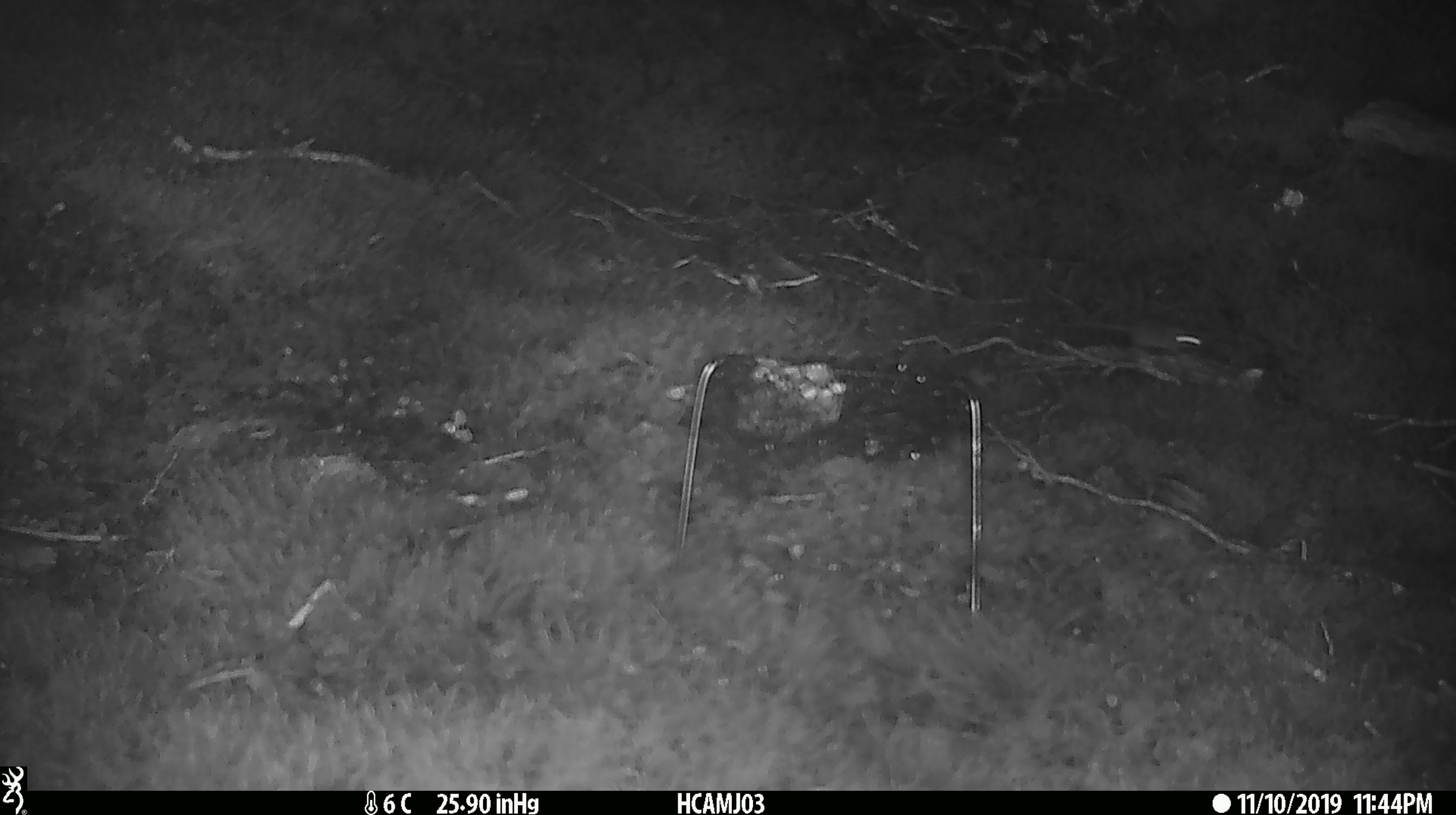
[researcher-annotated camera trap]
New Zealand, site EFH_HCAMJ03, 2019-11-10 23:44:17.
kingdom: Animalia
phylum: Chordata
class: Mammalia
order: Rodentia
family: Muridae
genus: Mus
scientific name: Mus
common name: mouse